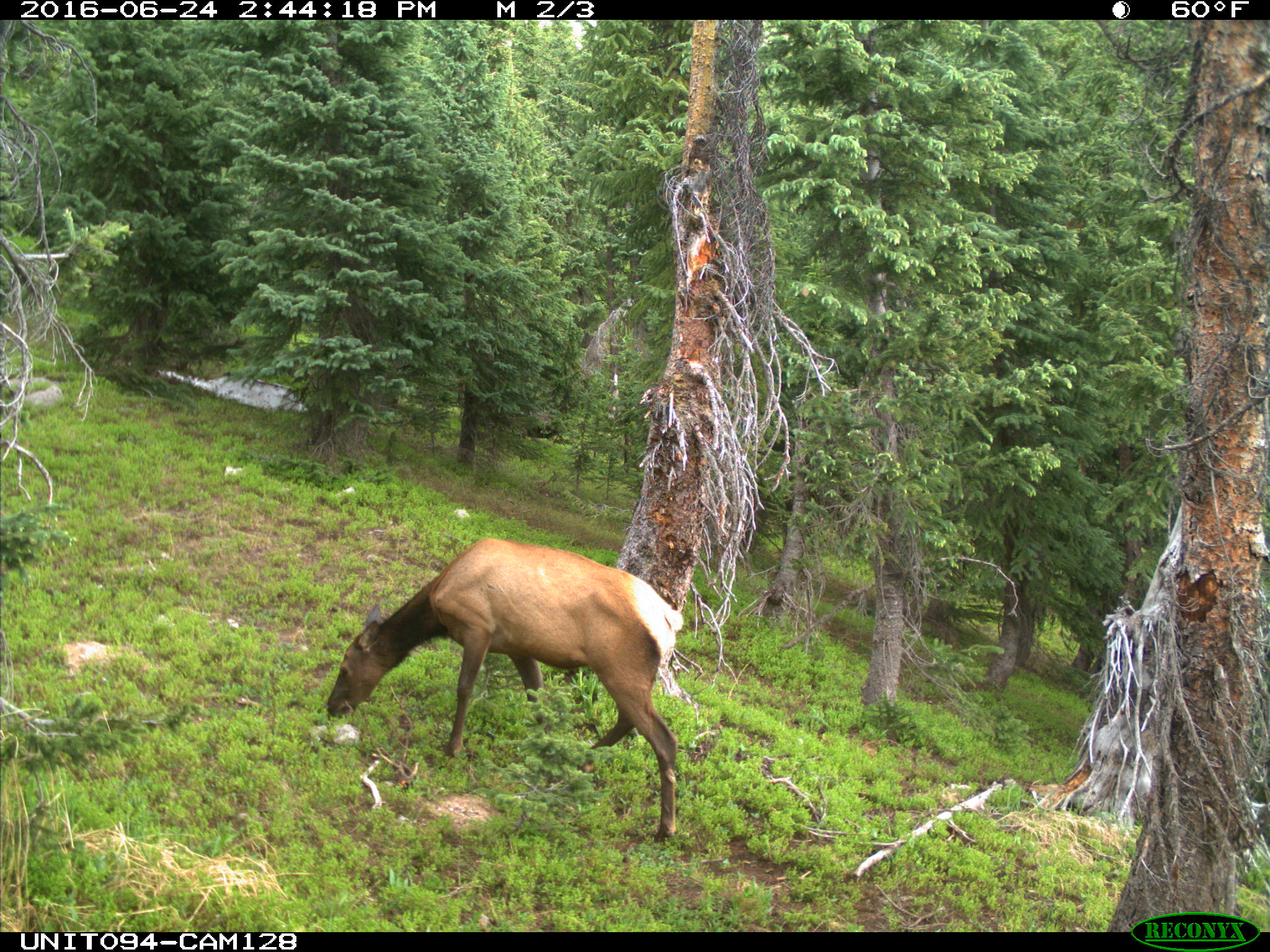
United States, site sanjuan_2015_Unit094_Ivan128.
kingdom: Animalia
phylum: Chordata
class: Mammalia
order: Artiodactyla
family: Cervidae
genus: Cervus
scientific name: Cervus elaphus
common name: red deer